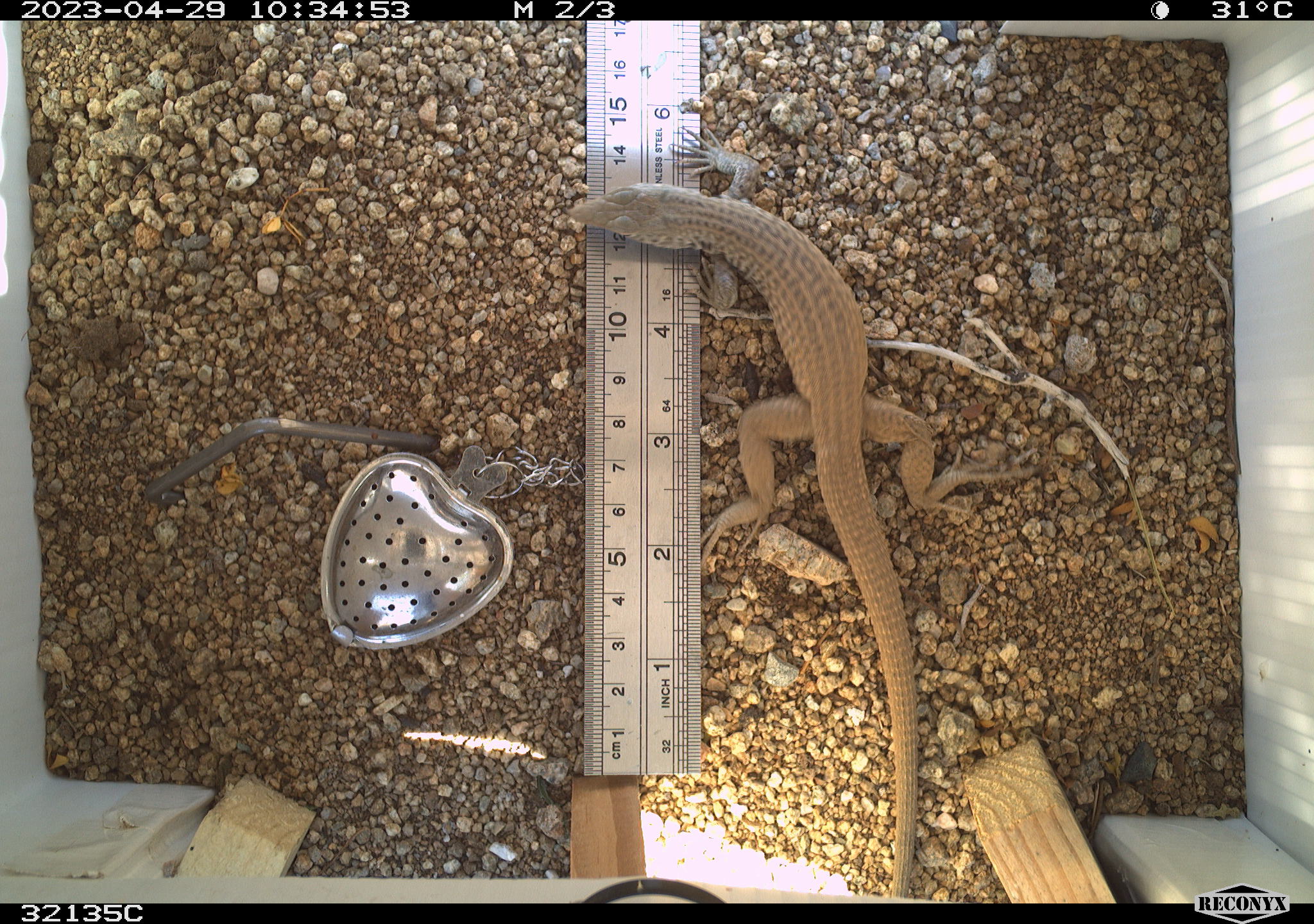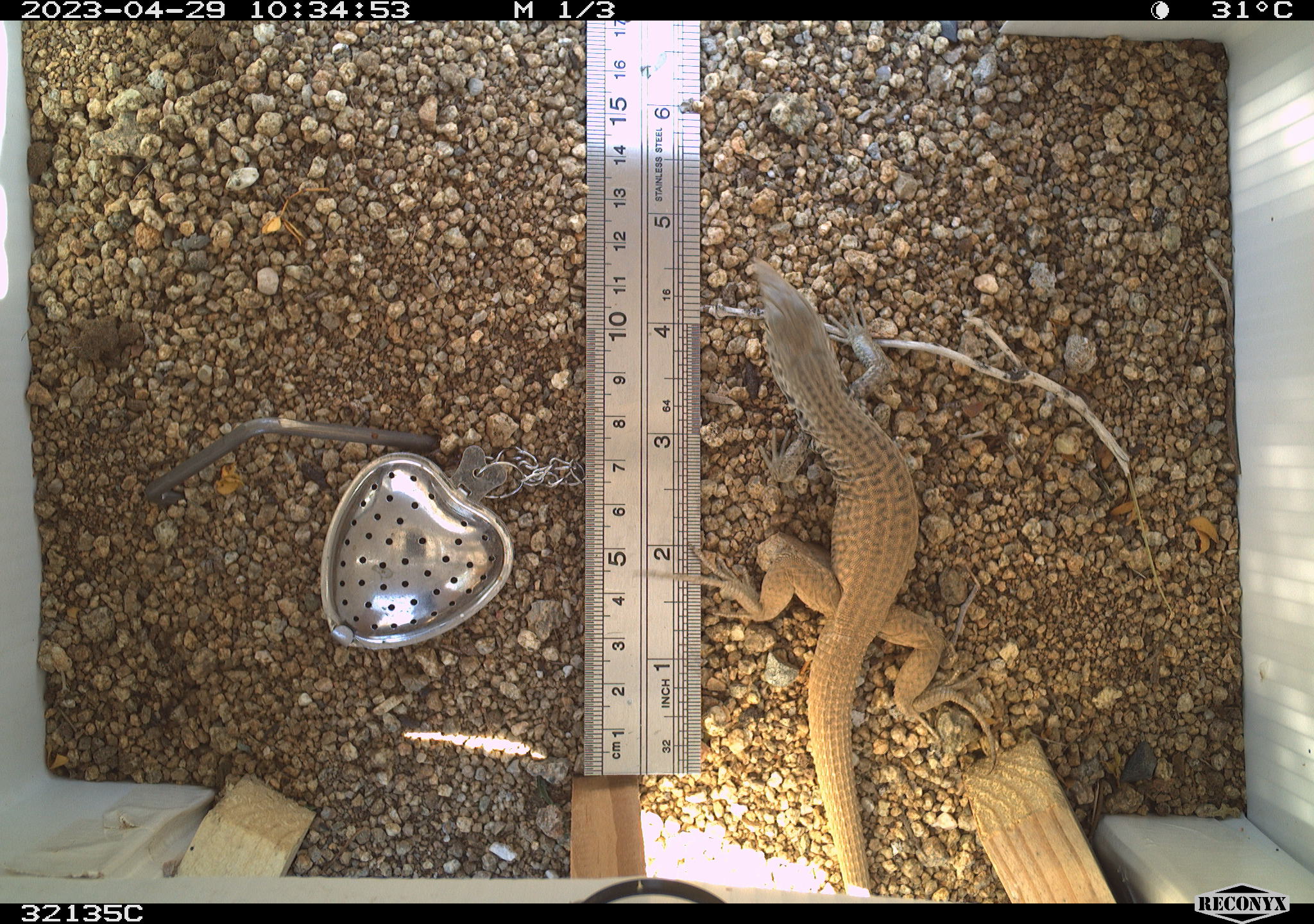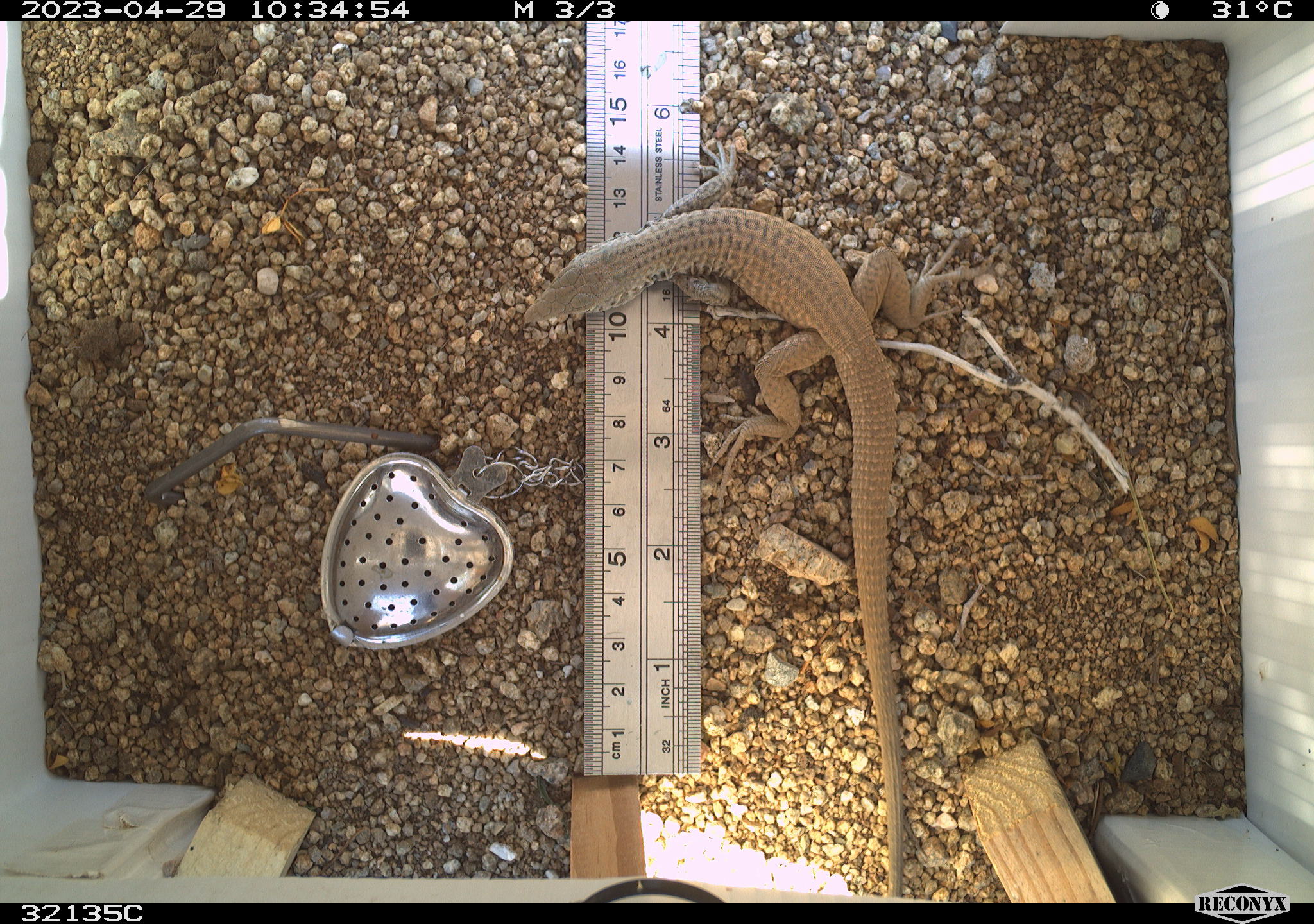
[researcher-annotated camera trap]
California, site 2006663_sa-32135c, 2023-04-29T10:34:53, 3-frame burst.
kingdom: Animalia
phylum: Chordata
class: Reptilia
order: Squamata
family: Teiidae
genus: Aspidoscelis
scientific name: Aspidoscelis tigris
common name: western whiptail